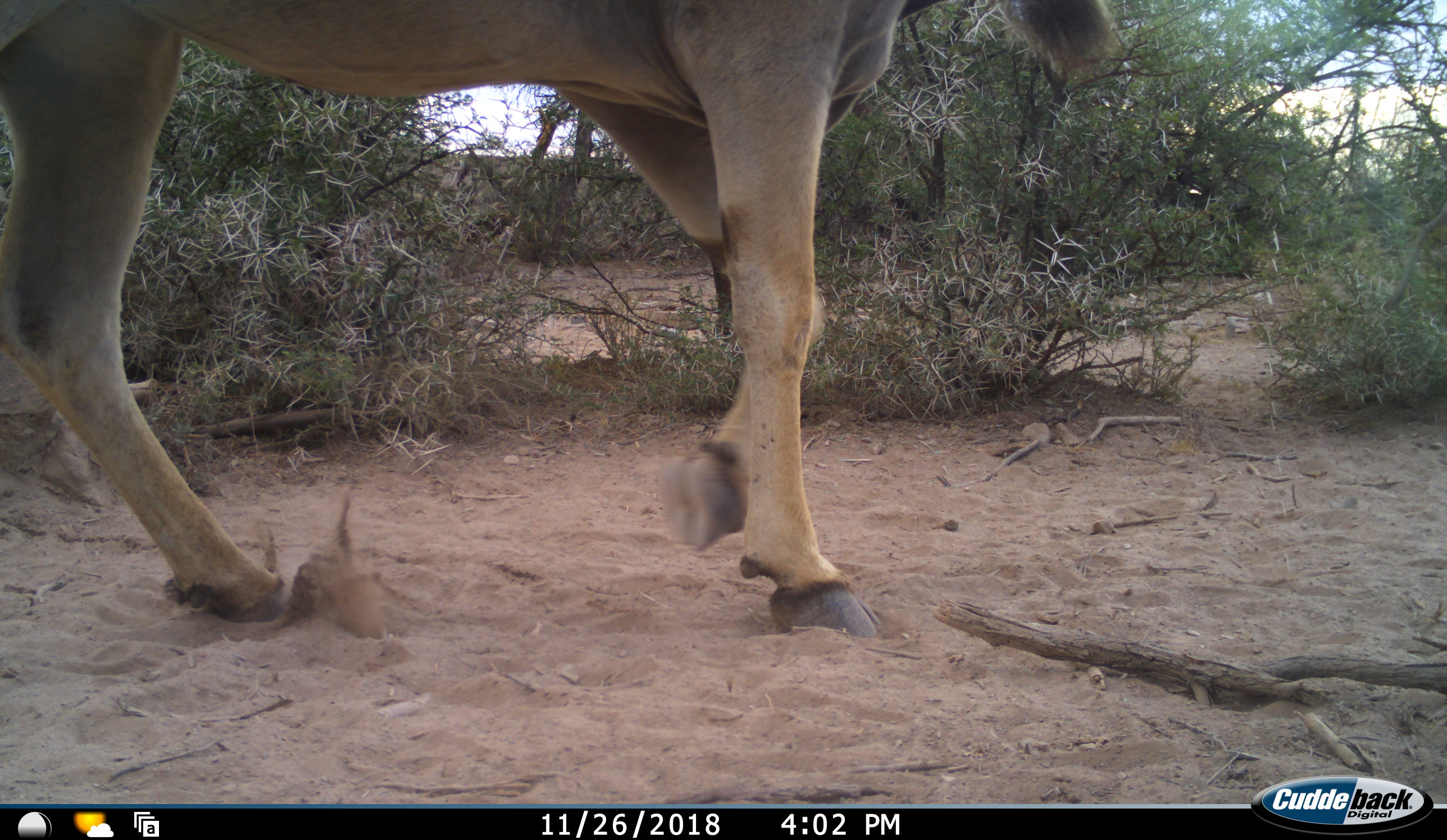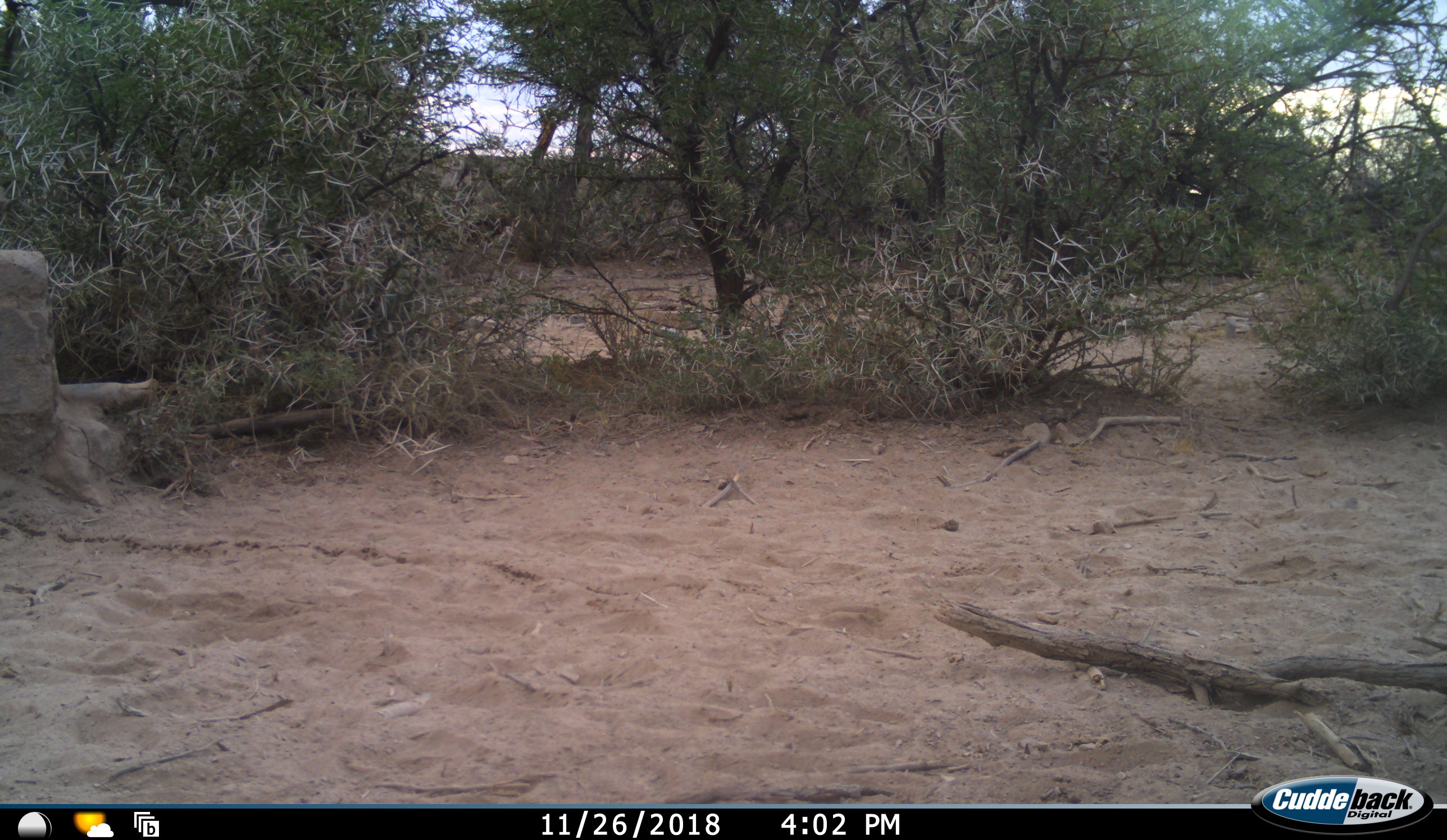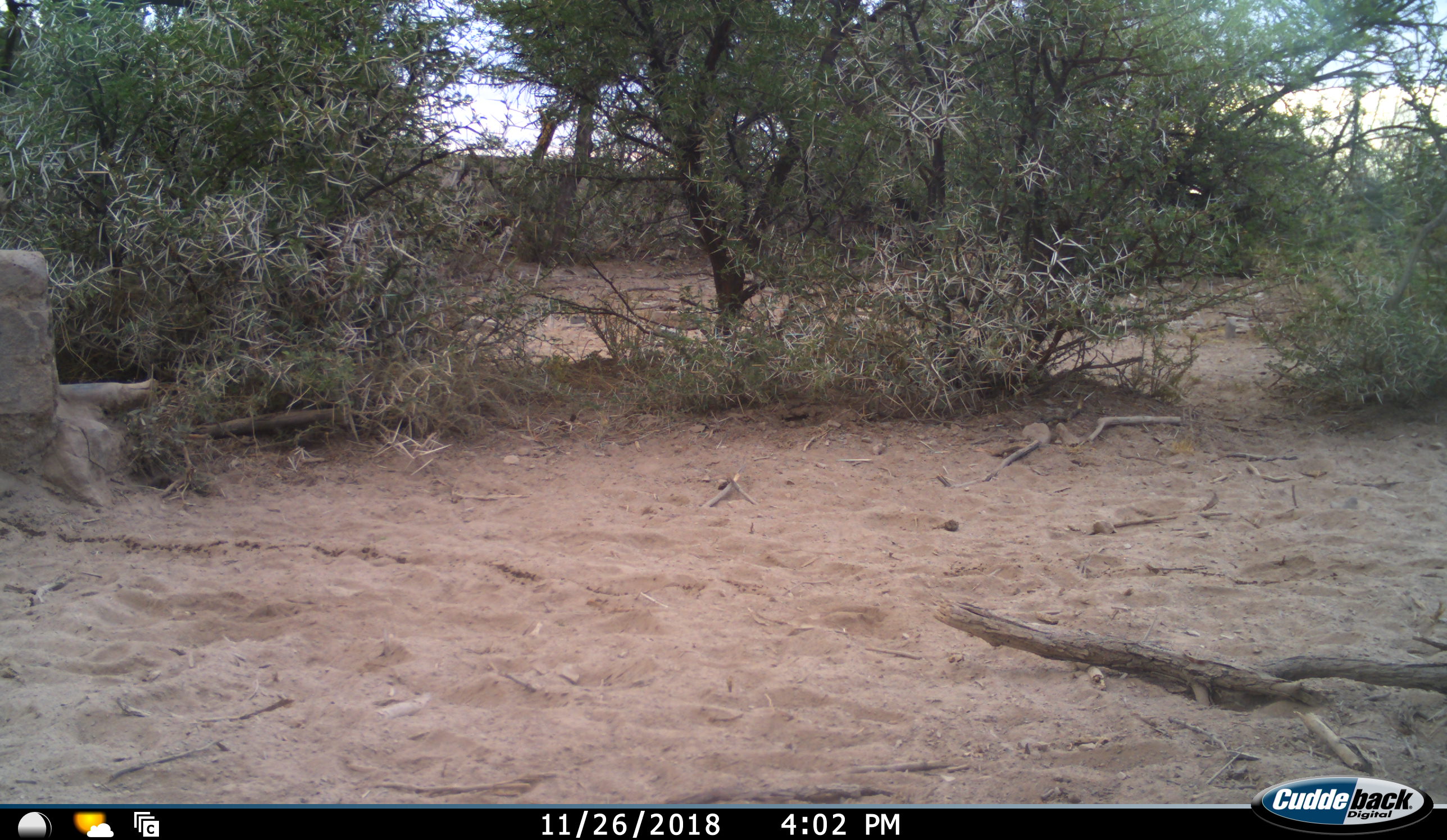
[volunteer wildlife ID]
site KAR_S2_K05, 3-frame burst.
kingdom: Animalia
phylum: Chordata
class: Mammalia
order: Artiodactyla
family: Bovidae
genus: Tragelaphus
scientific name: Tragelaphus oryx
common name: eland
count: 1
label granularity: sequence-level